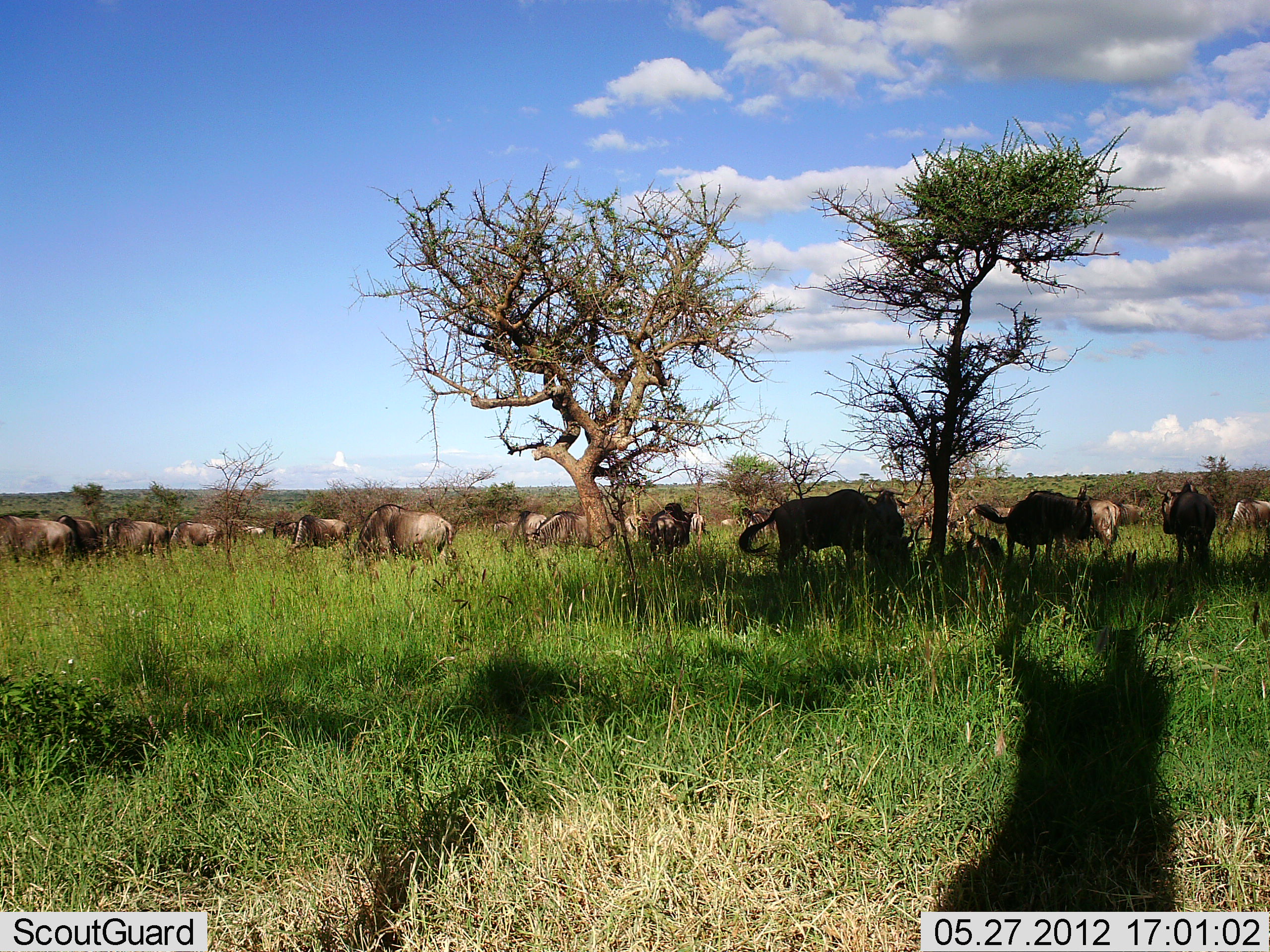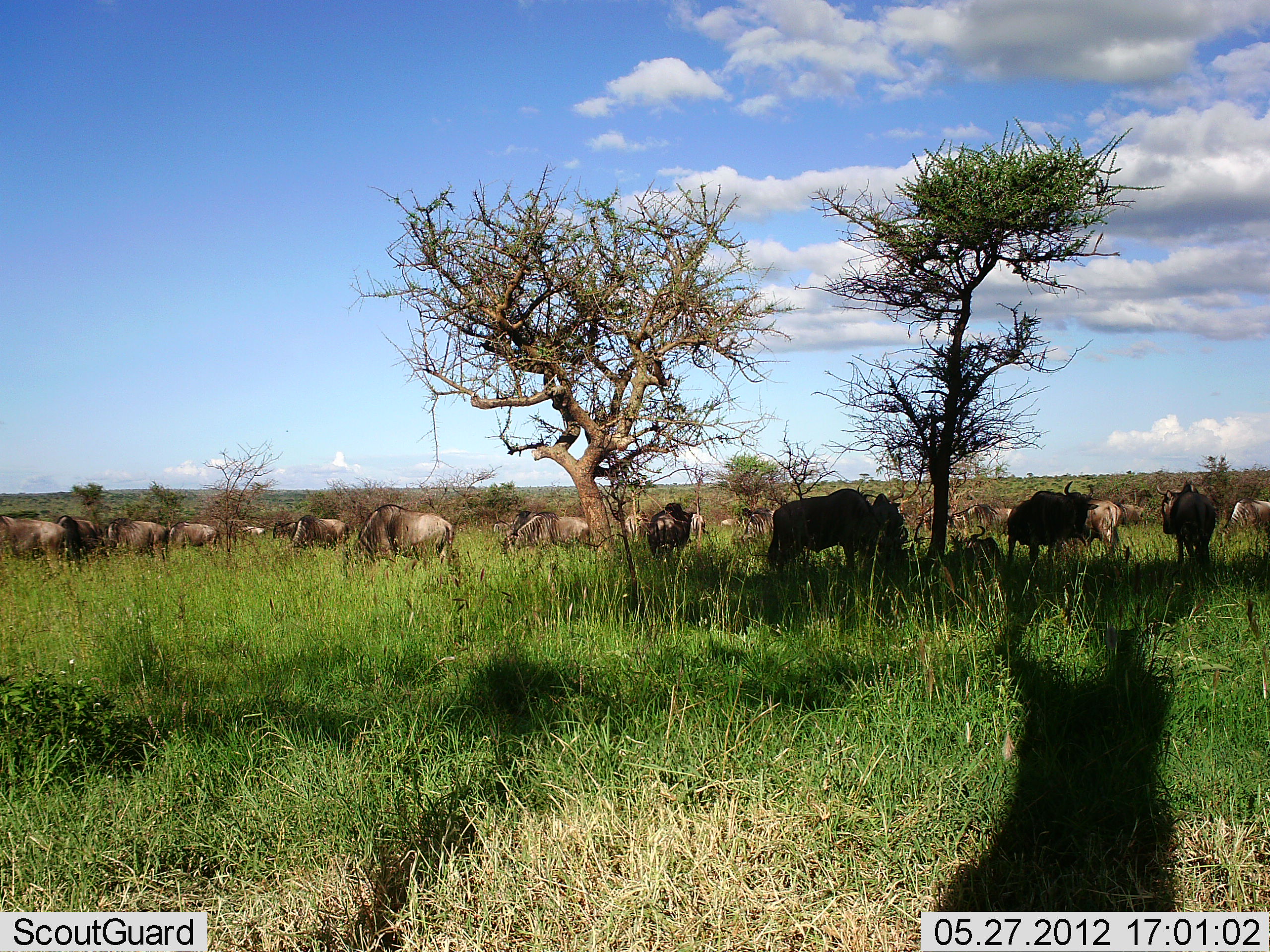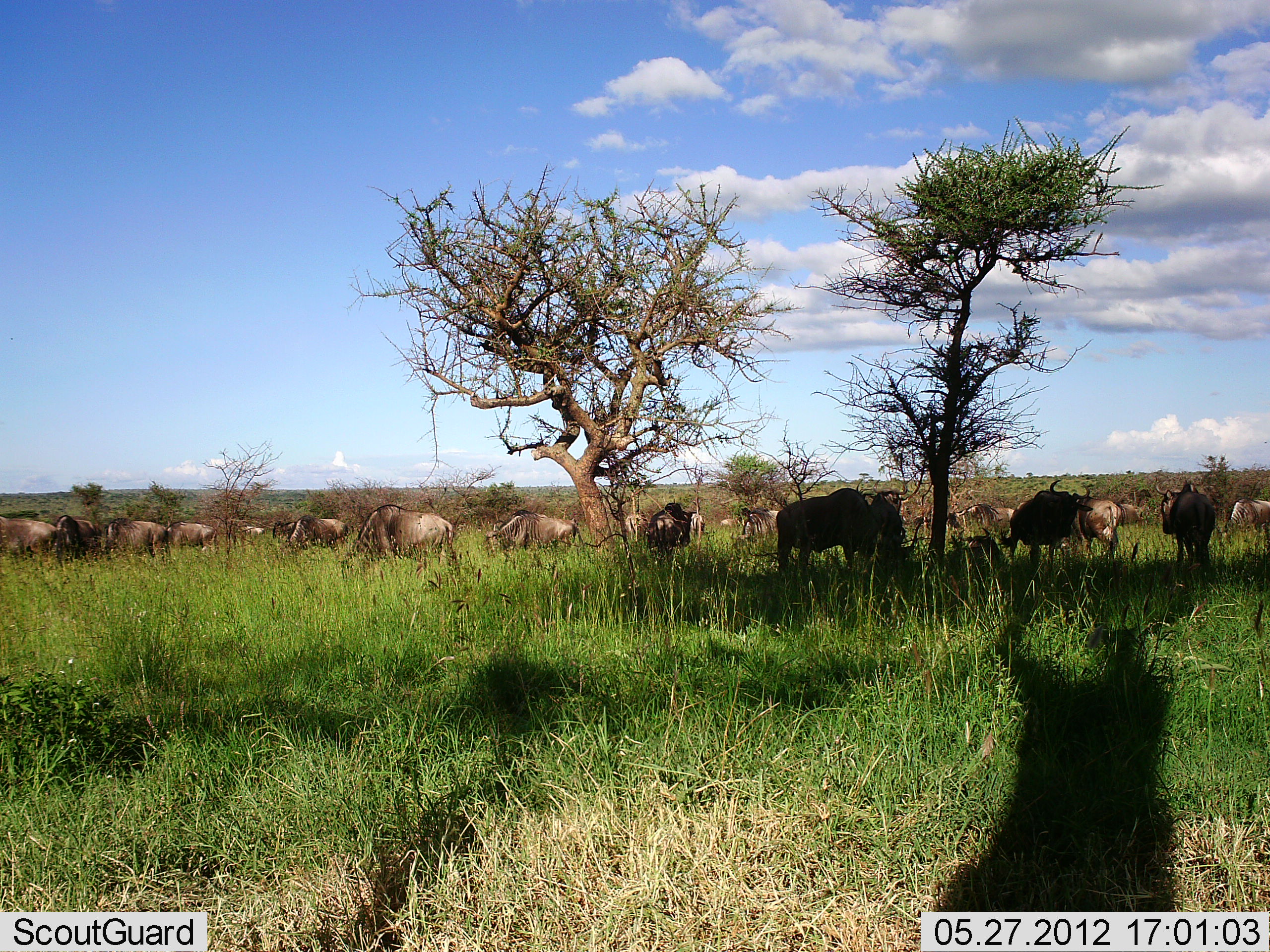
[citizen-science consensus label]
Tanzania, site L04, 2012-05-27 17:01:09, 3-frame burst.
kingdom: Animalia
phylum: Chordata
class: Mammalia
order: Artiodactyla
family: Bovidae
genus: Connochaetes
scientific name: Connochaetes taurinus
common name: blue wildebeest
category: wildebeest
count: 11-50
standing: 70%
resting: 10%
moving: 50%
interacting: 0%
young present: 0%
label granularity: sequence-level